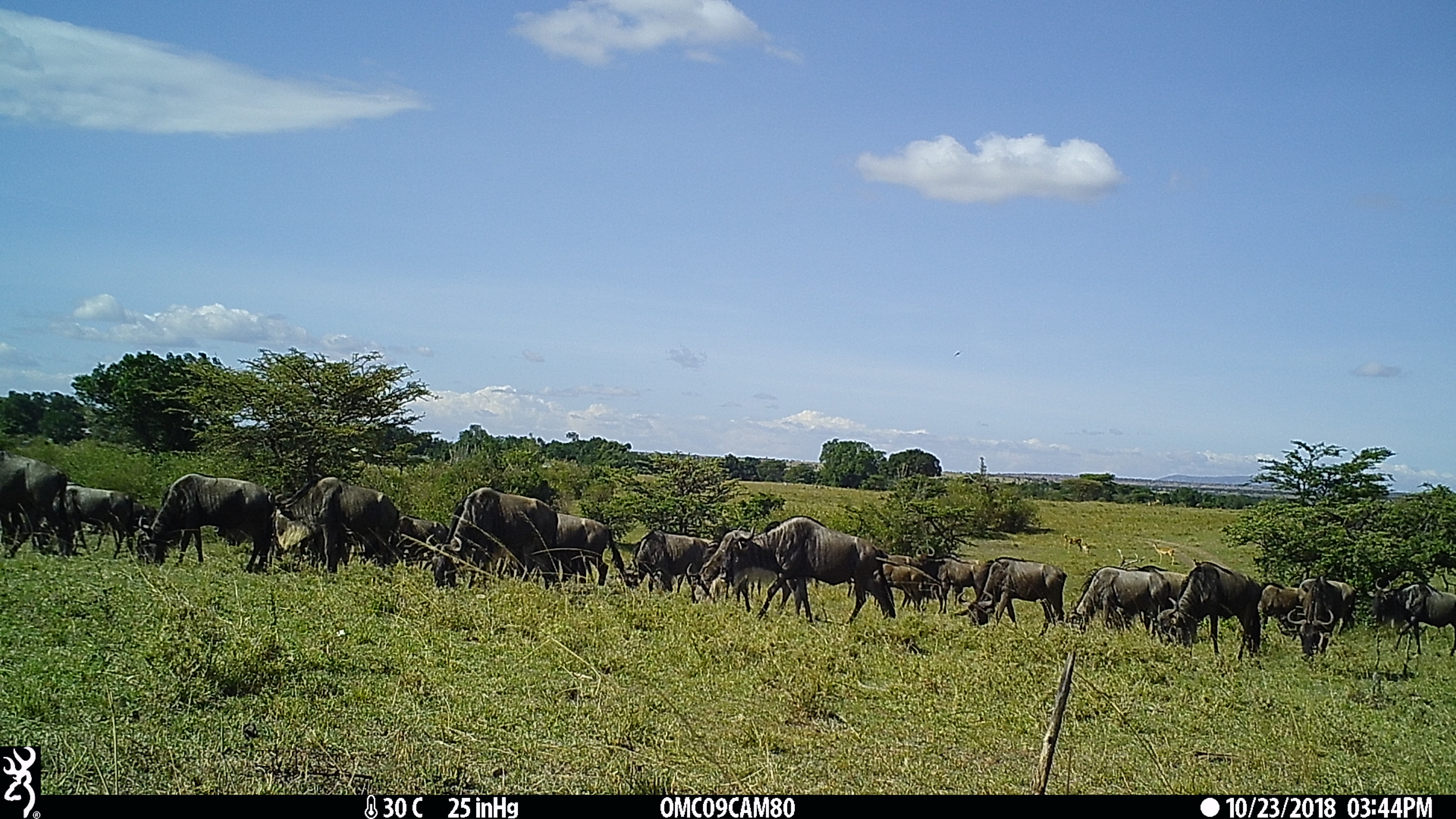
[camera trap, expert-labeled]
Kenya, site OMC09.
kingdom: Animalia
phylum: Chordata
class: Mammalia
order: Artiodactyla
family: Bovidae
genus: Connochaetes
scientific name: Connochaetes taurinus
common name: blue wildebeest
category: wildebeest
Wildebeest (blue wildebeest) (Connochaetes taurinus).